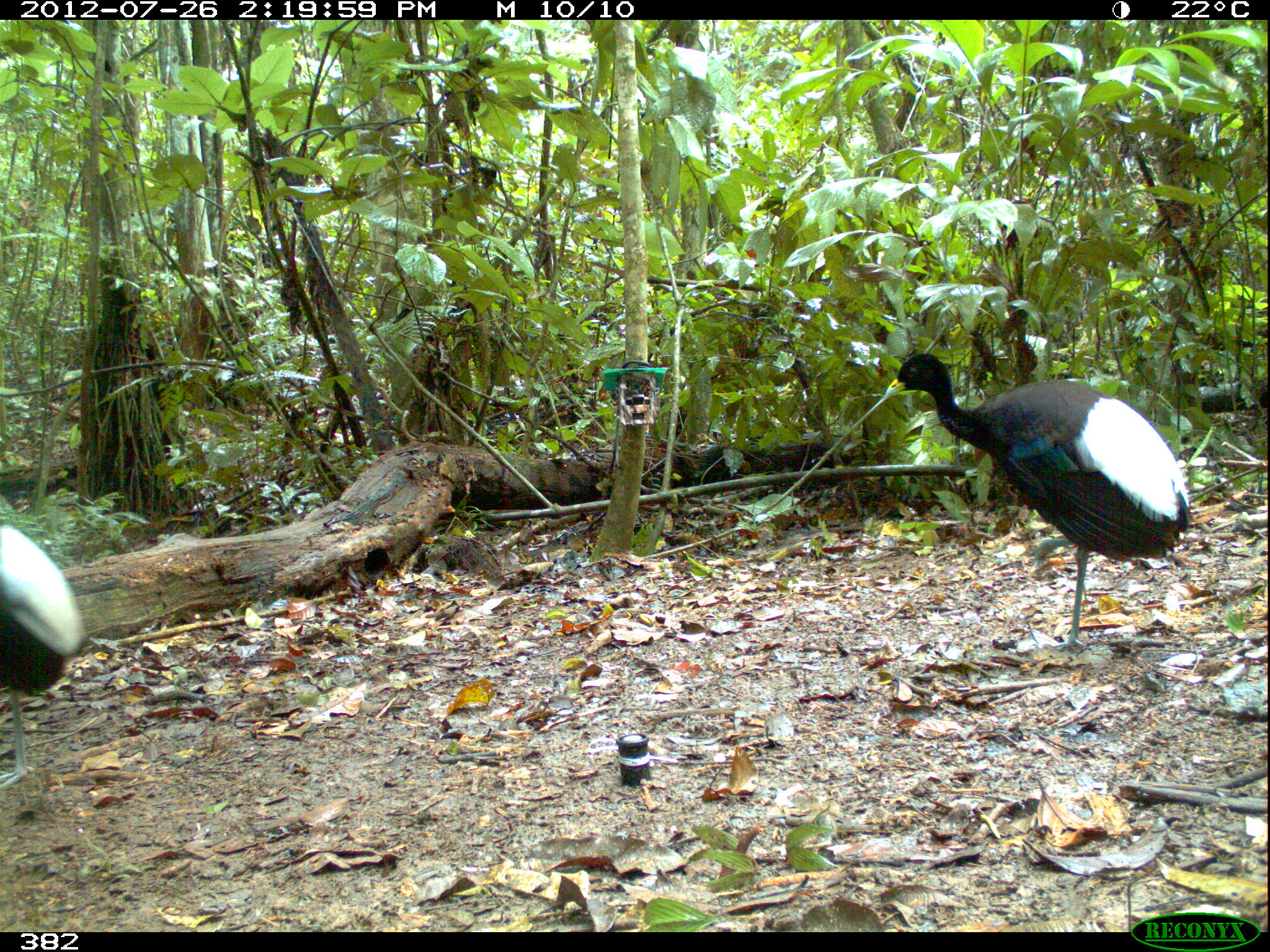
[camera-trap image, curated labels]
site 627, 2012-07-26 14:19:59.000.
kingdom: Animalia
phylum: Chordata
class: Aves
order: Gruiformes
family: Psophiidae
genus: Psophia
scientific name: Psophia leucoptera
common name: pale-winged trumpeter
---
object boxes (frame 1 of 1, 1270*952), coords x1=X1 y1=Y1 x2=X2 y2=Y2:
psophia leucoptera: x1=883 y1=351 x2=1192 y2=650; x1=0 y1=518 x2=87 y2=788